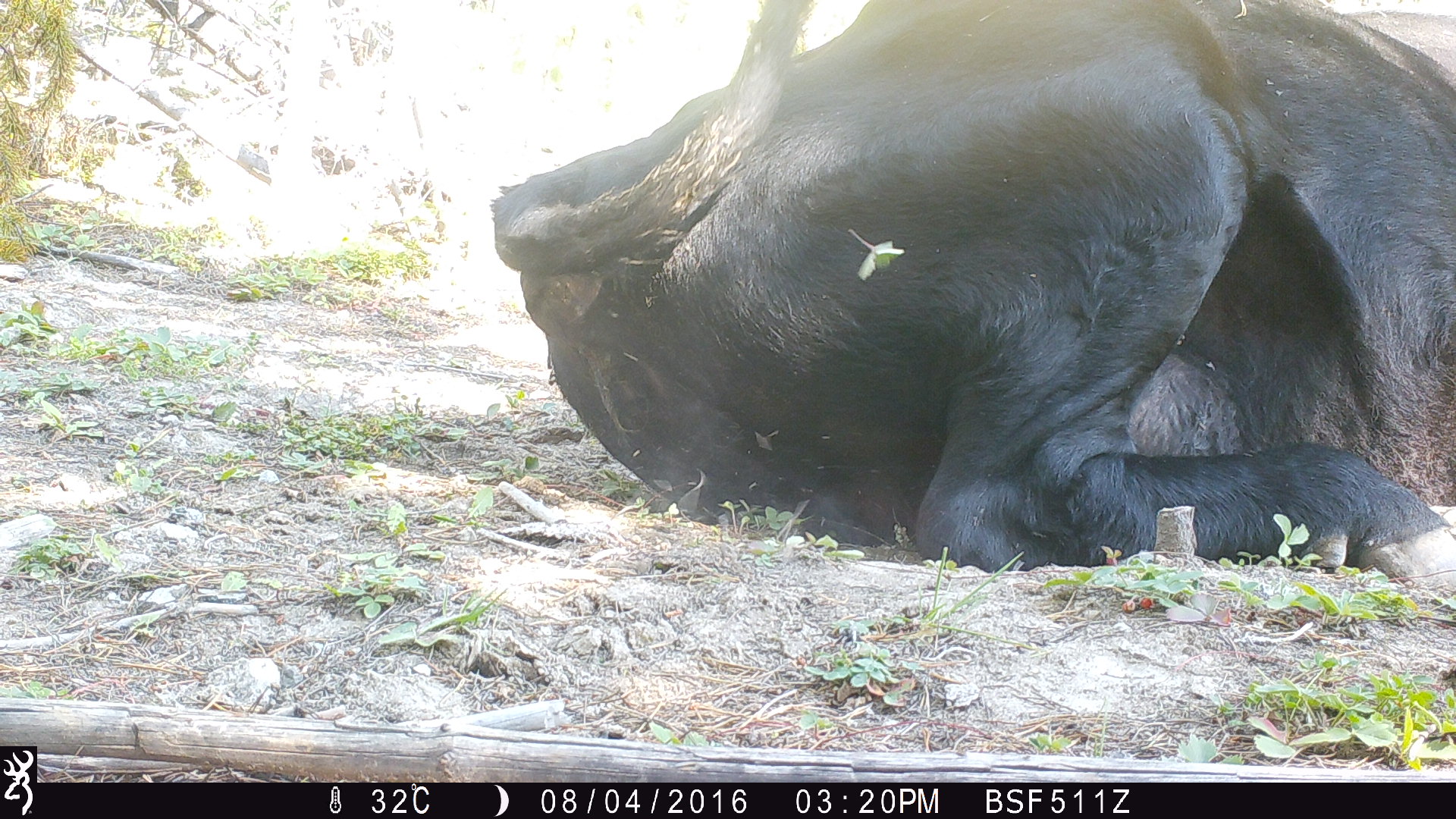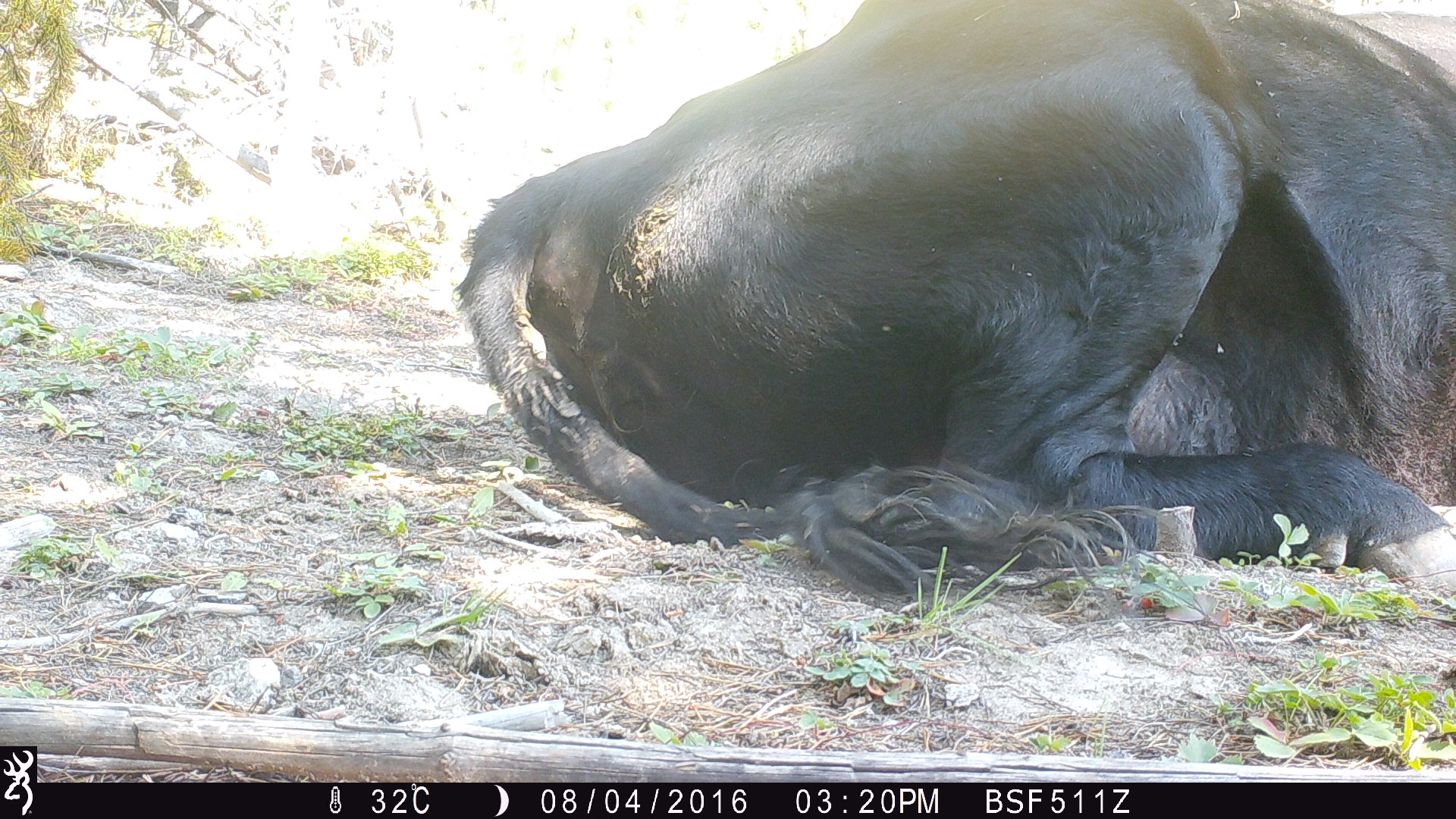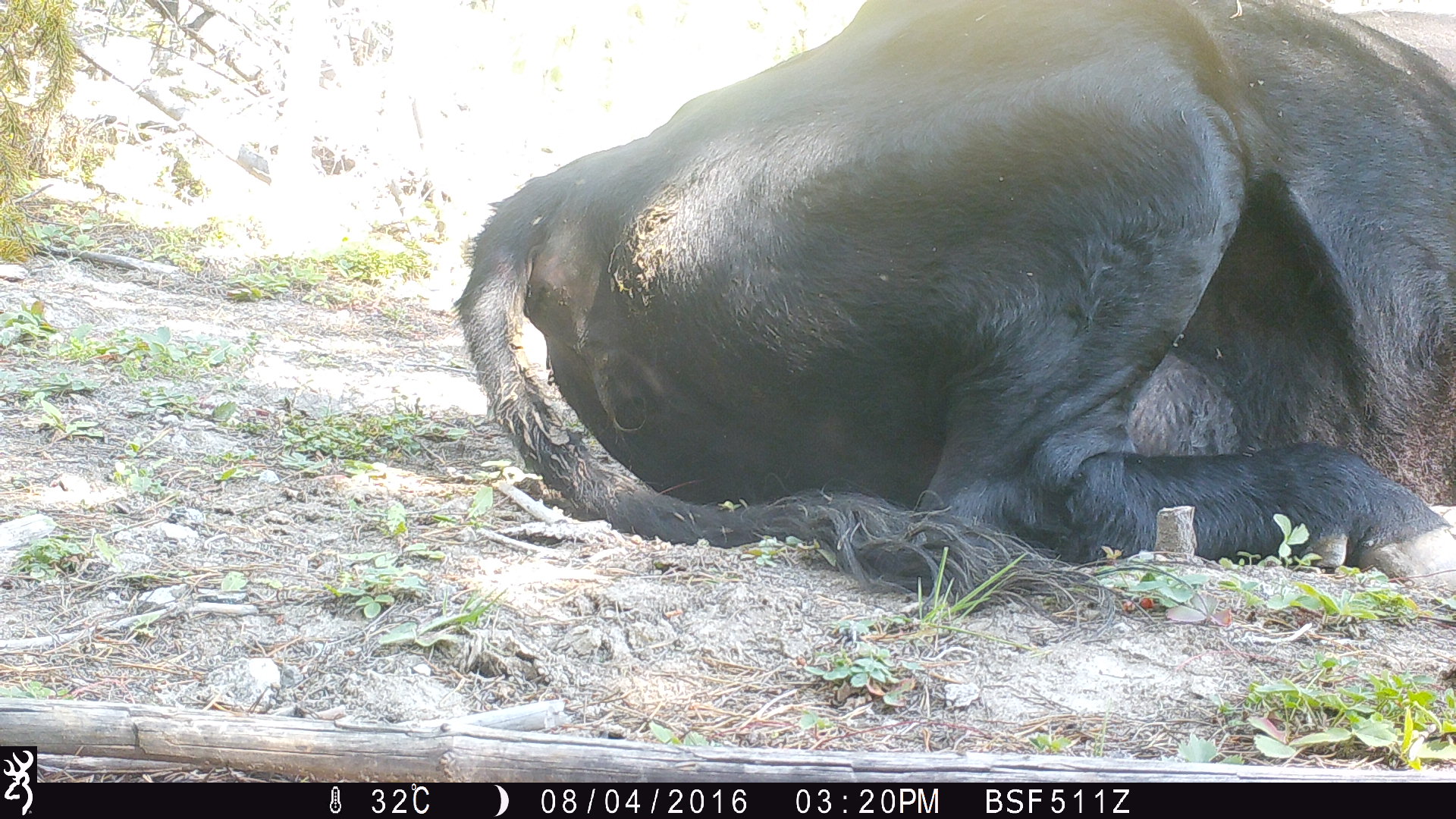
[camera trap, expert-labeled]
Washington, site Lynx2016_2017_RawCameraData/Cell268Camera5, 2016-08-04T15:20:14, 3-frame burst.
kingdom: Animalia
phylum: Chordata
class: Mammalia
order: Artiodactyla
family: Bovidae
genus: Bos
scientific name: Bos taurus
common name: domestic cattle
Domestic cattle (Bos taurus). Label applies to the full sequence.